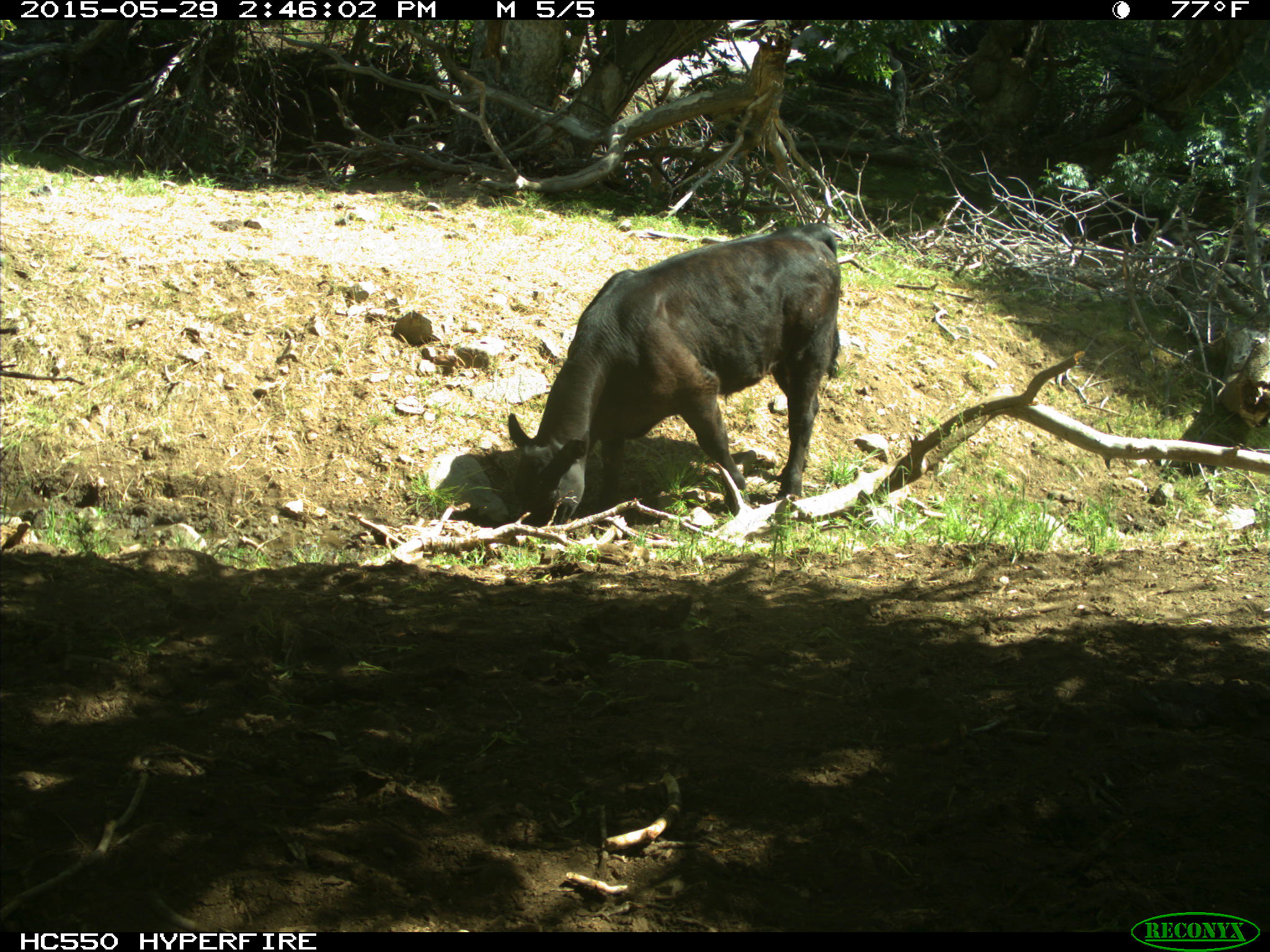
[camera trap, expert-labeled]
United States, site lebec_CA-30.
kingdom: Animalia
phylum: Chordata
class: Mammalia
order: Artiodactyla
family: Bovidae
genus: Bos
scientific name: Bos taurus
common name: domestic cow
Bos taurus (domestic cow).